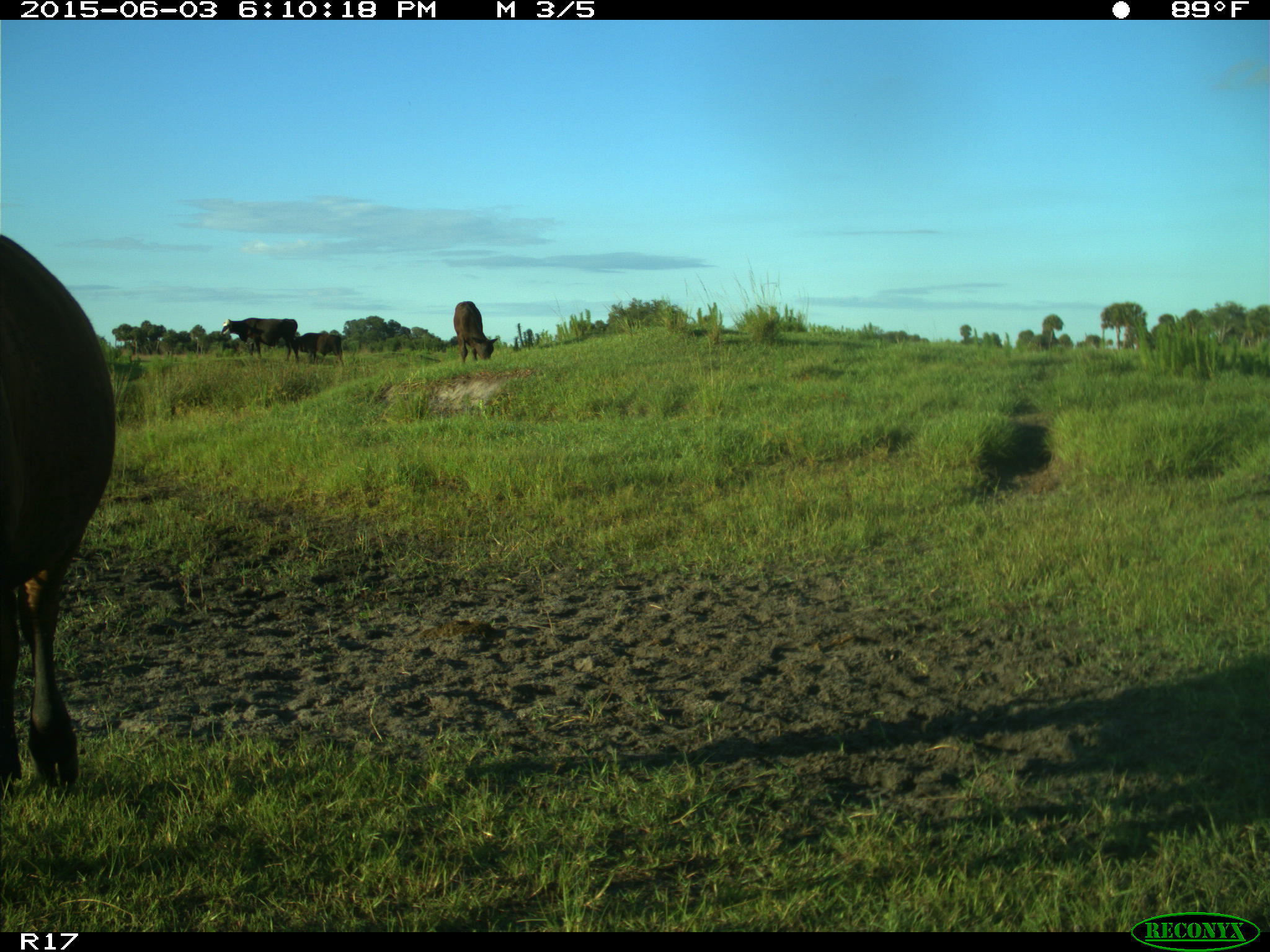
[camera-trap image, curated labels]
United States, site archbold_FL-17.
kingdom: Animalia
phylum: Chordata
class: Mammalia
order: Artiodactyla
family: Bovidae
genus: Bos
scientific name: Bos taurus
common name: domestic cow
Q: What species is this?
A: Bos taurus (domestic cow).